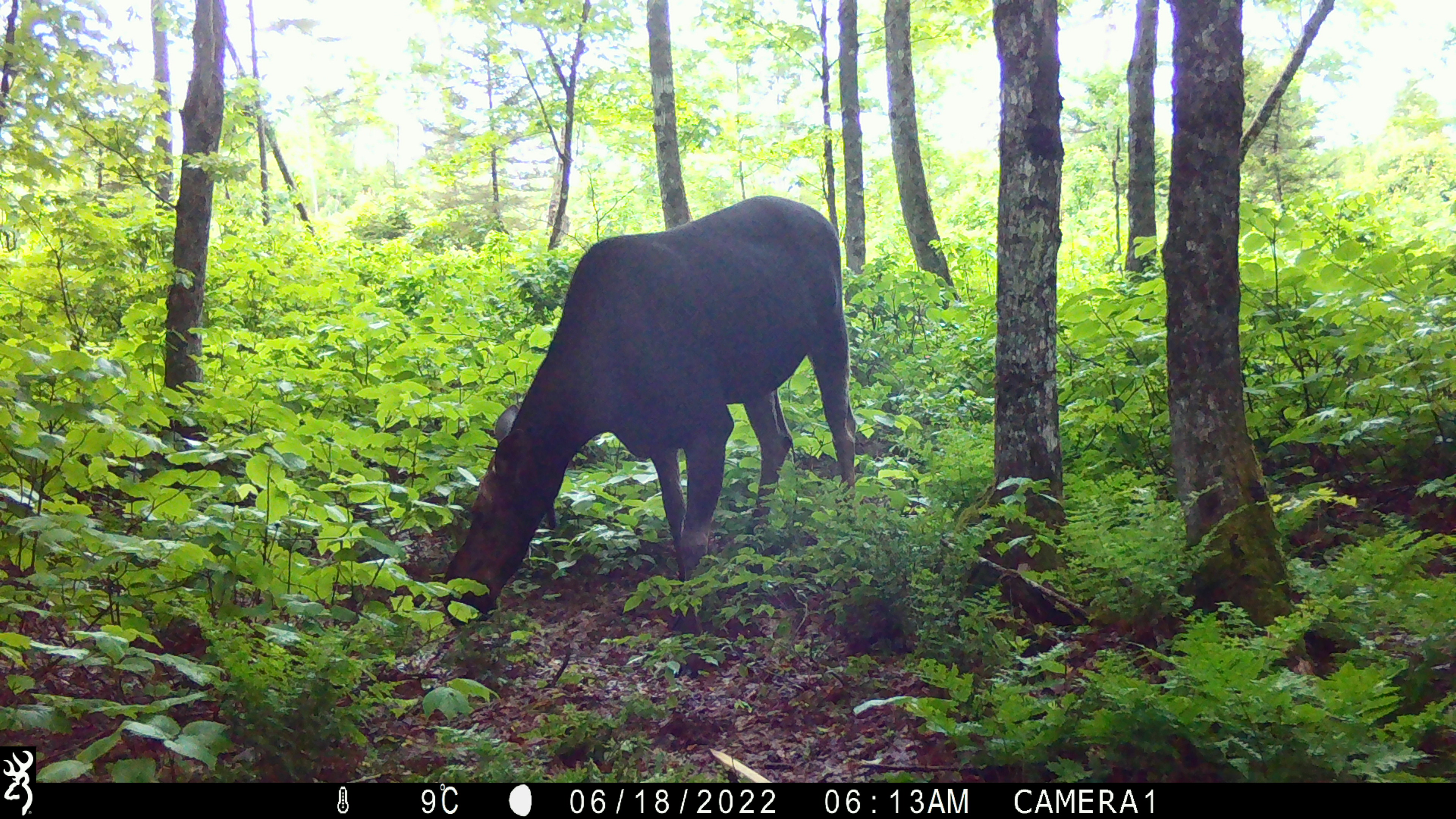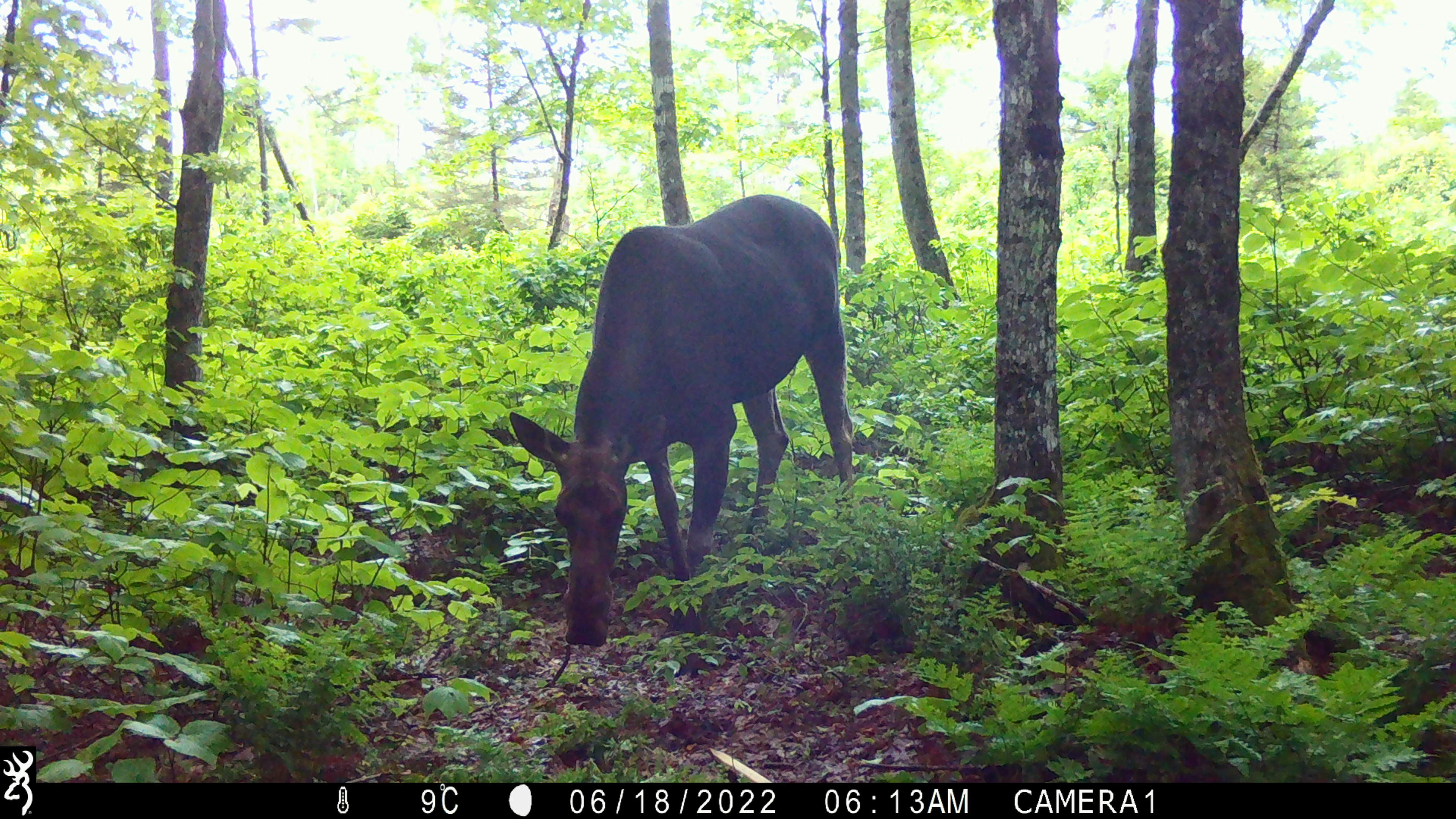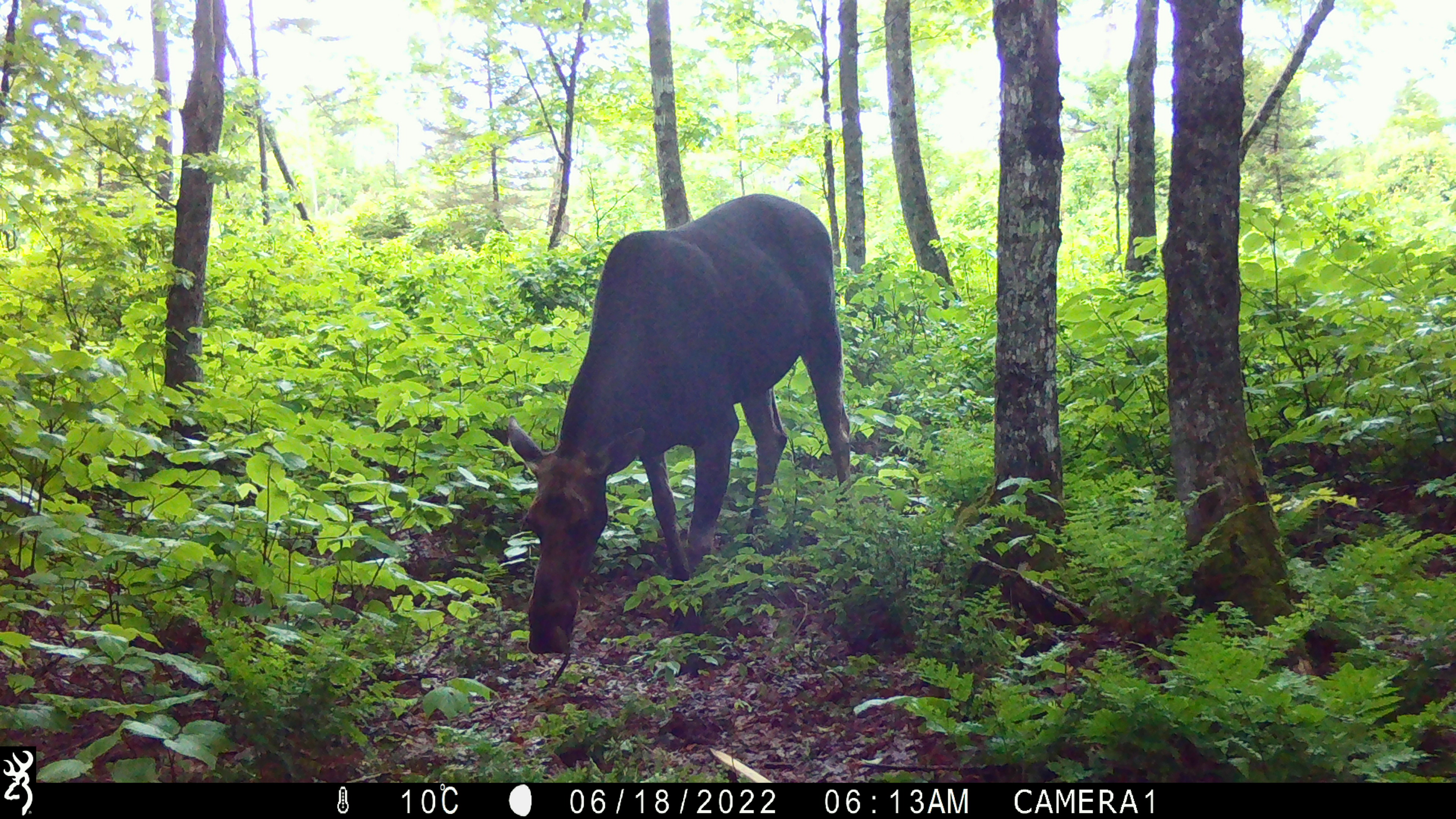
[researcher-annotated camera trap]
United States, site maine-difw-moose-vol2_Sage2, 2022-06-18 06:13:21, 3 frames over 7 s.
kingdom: Animalia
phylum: Chordata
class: Mammalia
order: Artiodactyla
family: Cervidae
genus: Alces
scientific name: Alces alces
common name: moose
Moose (Alces alces).